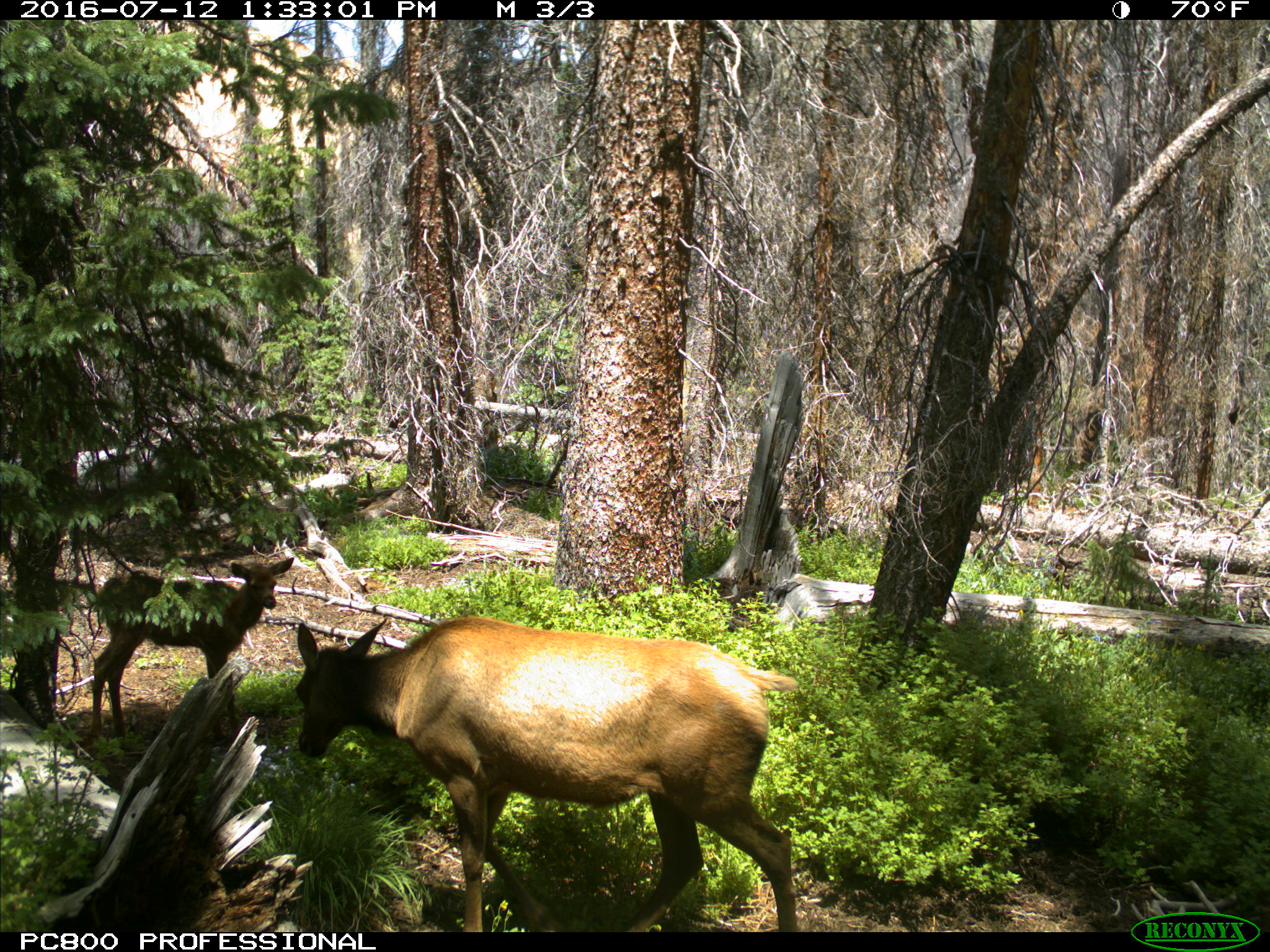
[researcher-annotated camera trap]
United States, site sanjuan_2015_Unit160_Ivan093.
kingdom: Animalia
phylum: Chordata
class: Mammalia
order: Artiodactyla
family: Cervidae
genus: Cervus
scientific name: Cervus elaphus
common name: red deer